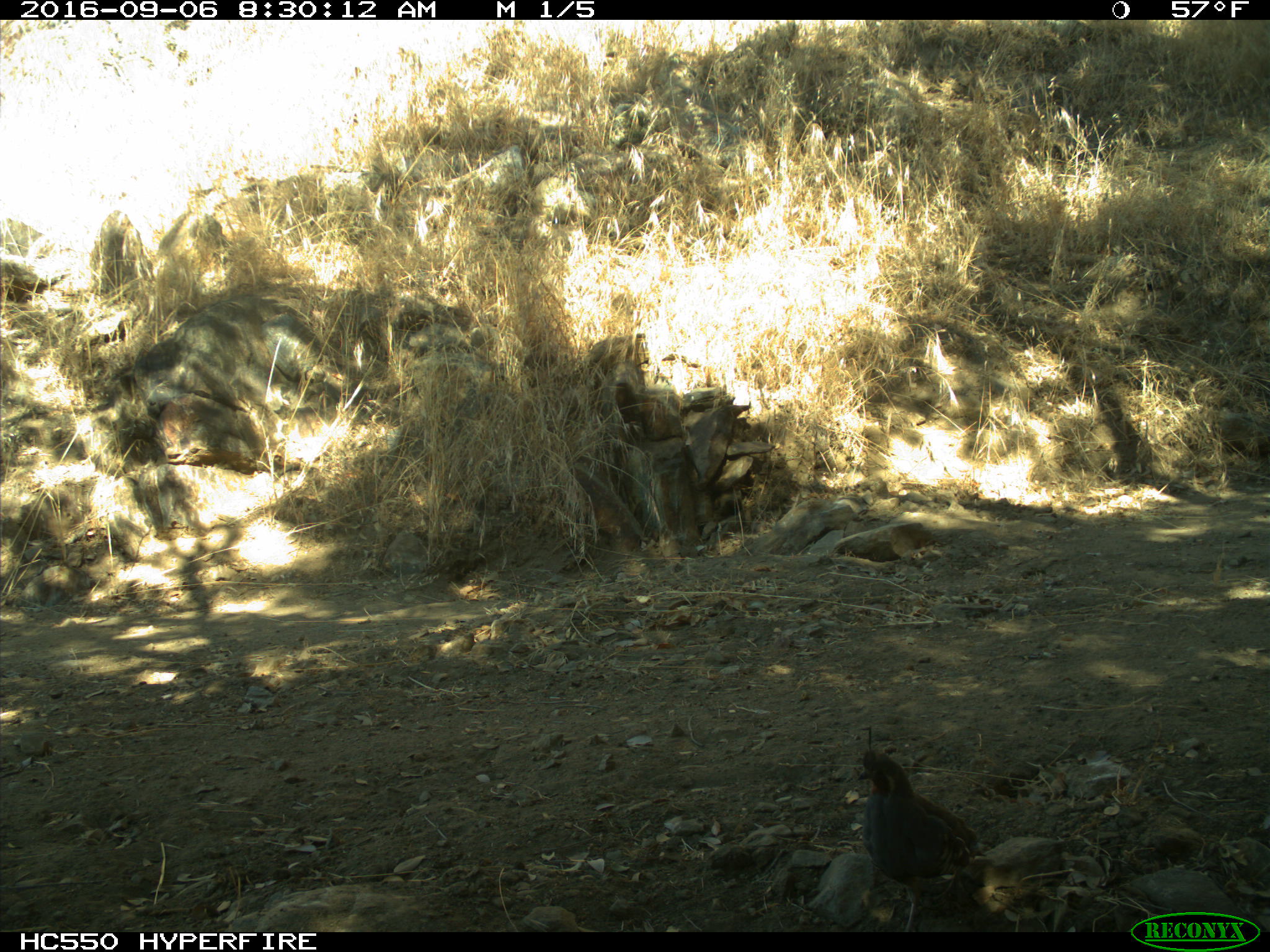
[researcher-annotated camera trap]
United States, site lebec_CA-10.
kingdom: Animalia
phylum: Chordata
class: Aves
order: Galliformes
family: Odontophoridae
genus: Callipepla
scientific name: Callipepla californica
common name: california quail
Callipepla californica (california quail).